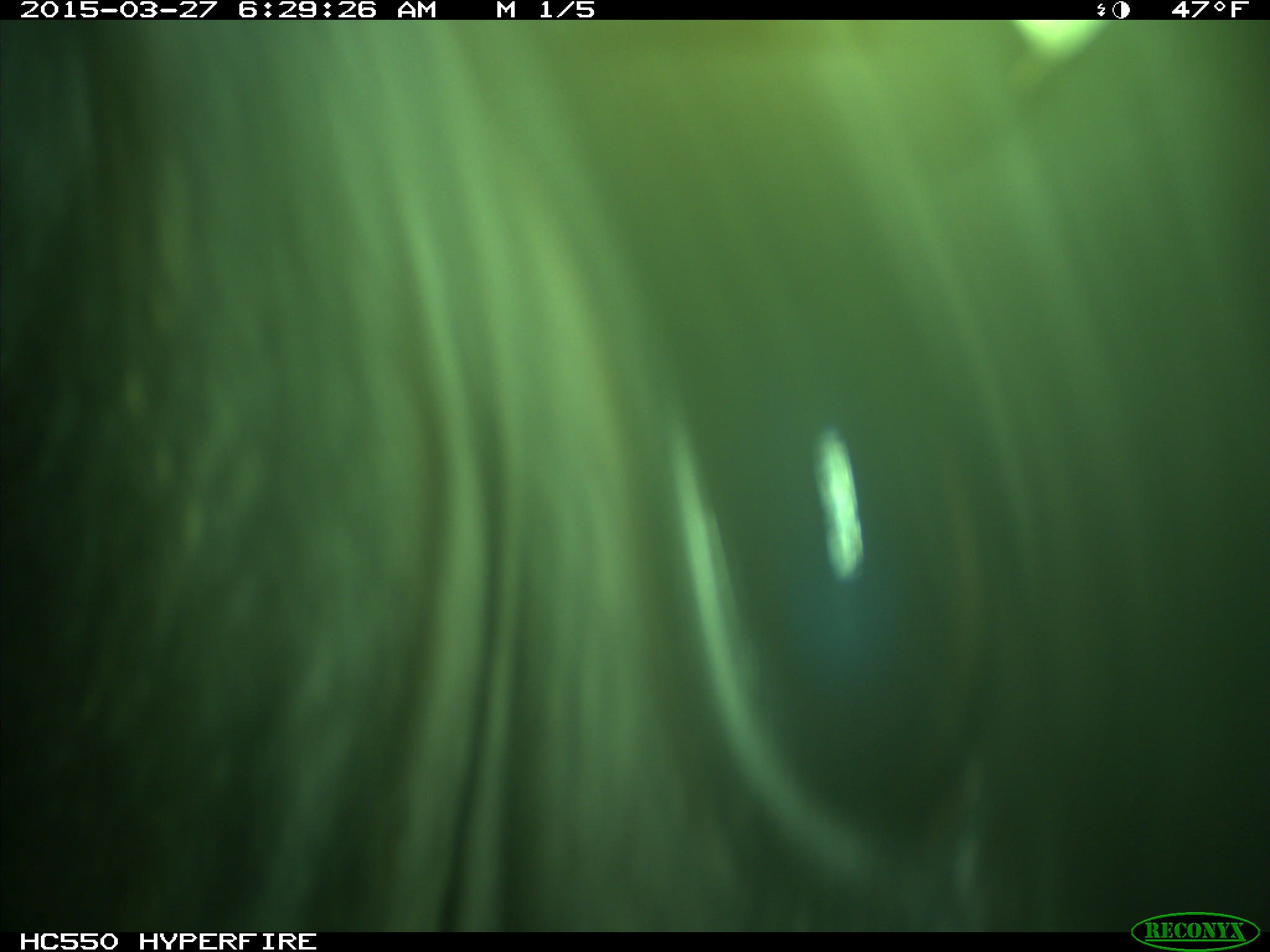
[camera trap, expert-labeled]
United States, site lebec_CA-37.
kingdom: Animalia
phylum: Chordata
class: Mammalia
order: Artiodactyla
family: Bovidae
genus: Bos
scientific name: Bos taurus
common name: domestic cow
Bos taurus (domestic cow).